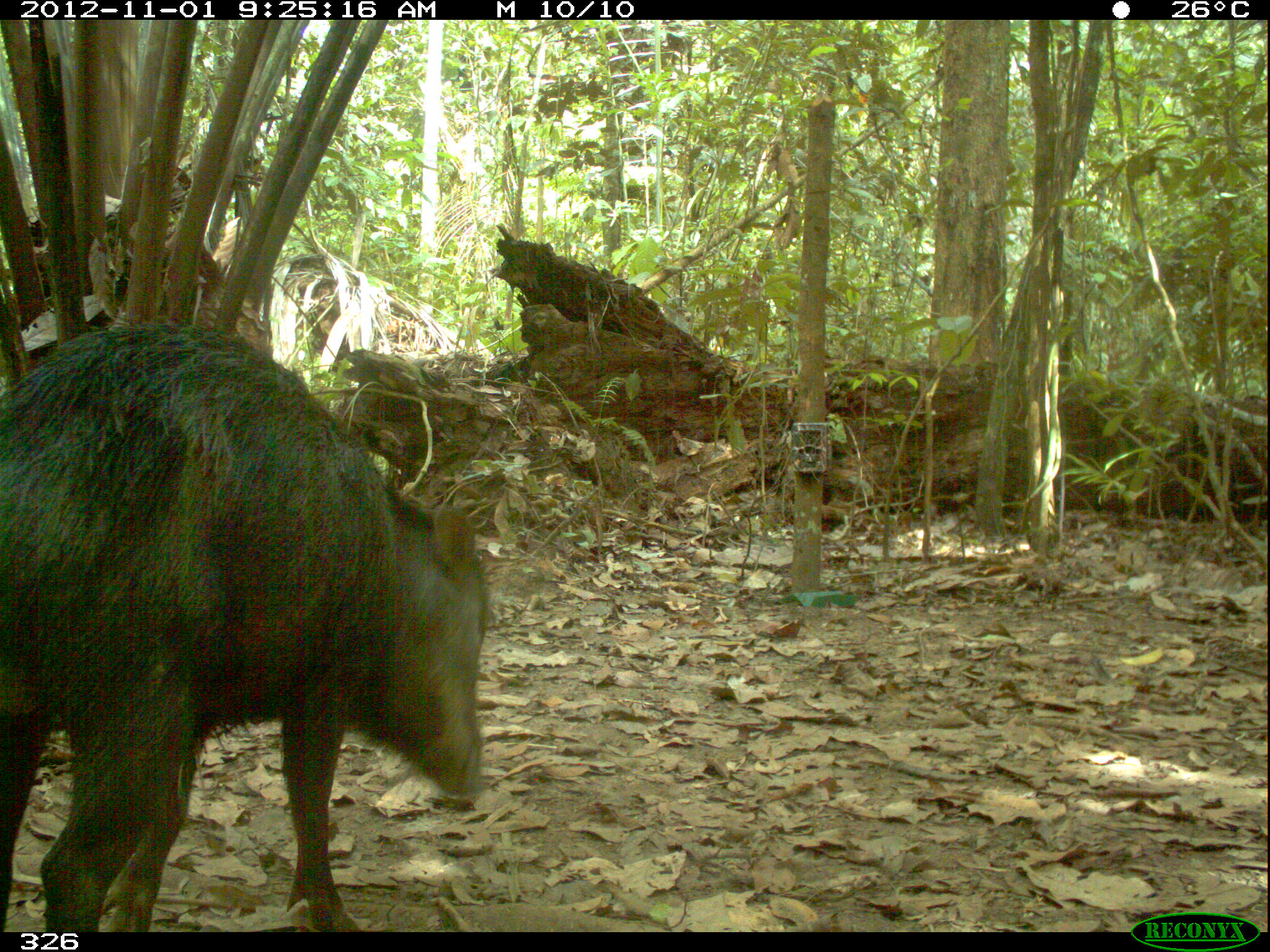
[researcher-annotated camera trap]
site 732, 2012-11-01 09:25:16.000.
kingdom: Animalia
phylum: Chordata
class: Mammalia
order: Artiodactyla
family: Tayassuidae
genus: Tayassu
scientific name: Tayassu pecari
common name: white-lipped peccary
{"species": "Tayassu pecari (white-lipped peccary)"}